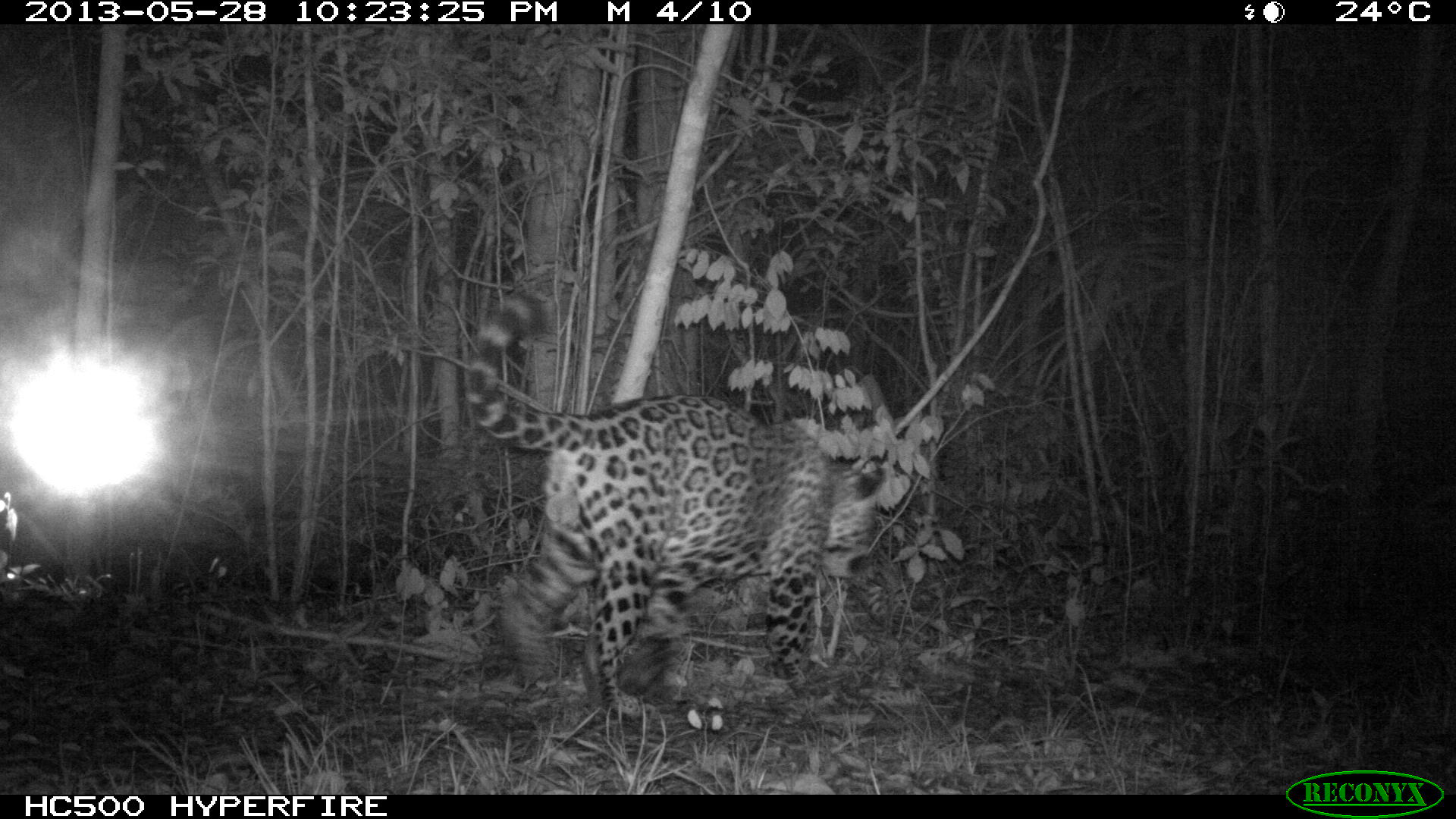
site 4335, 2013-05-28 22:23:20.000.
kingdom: Animalia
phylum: Chordata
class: Mammalia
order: Carnivora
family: Felidae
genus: Panthera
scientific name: Panthera onca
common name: jaguar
Panthera onca (jaguar), count 1, sex male.